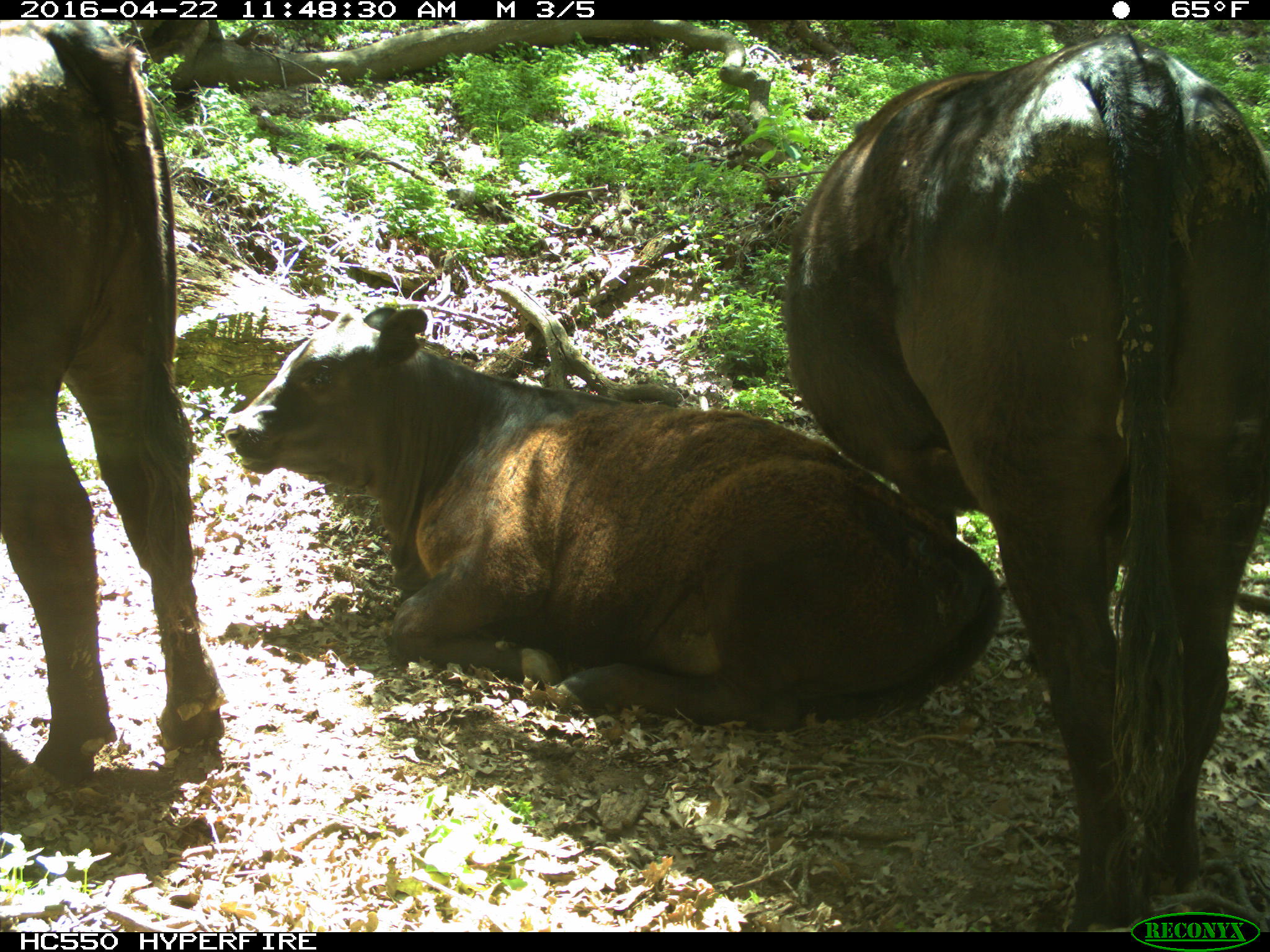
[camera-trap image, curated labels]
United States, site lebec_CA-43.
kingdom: Animalia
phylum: Chordata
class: Mammalia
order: Artiodactyla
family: Bovidae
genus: Bos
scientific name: Bos taurus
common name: domestic cow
Bos taurus (domestic cow).